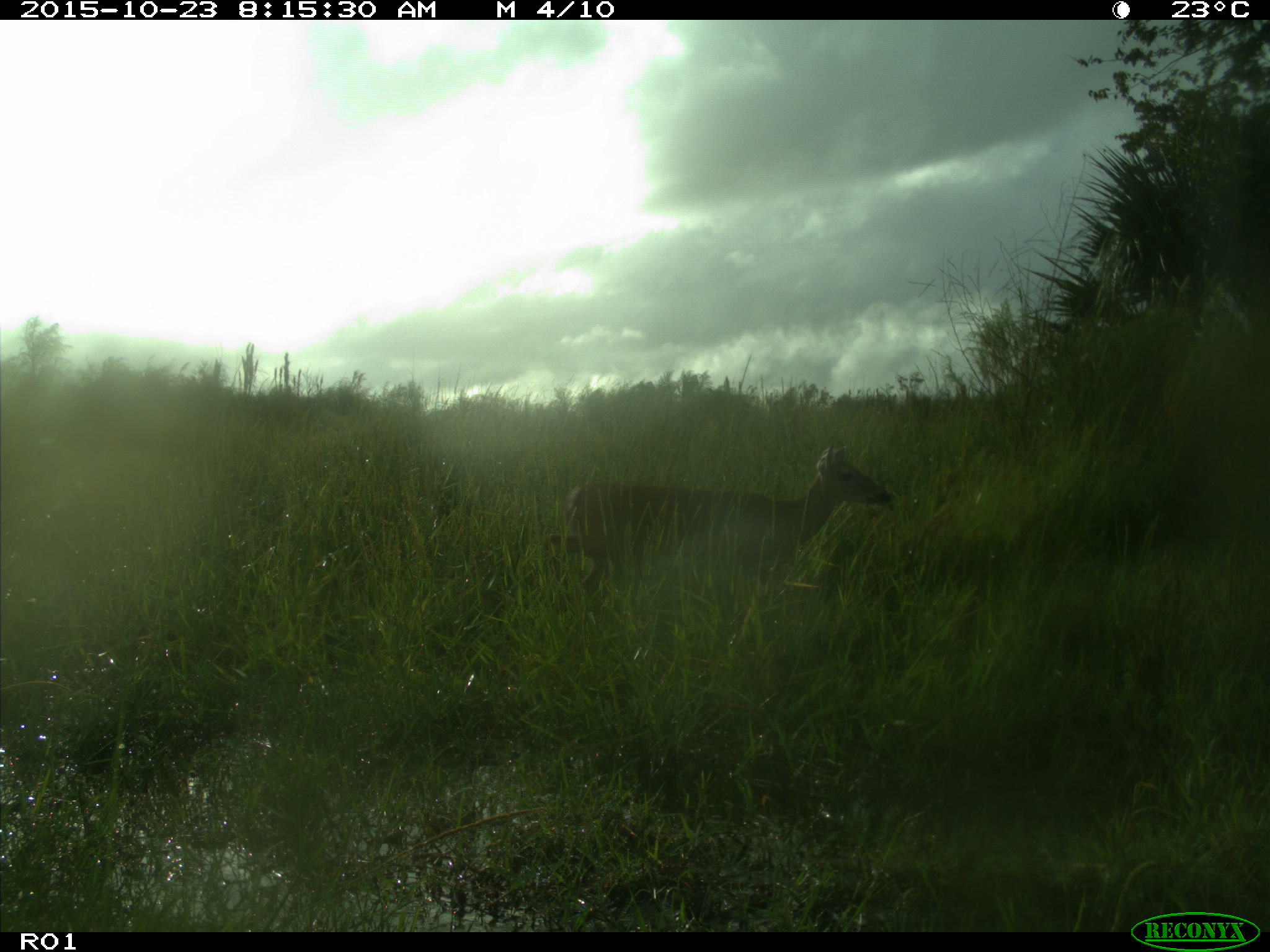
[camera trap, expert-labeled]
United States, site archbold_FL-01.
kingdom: Animalia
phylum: Chordata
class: Mammalia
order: Artiodactyla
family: Cervidae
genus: Odocoileus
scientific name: Odocoileus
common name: deer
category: unidentified deer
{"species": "unidentified deer (deer) (Odocoileus)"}